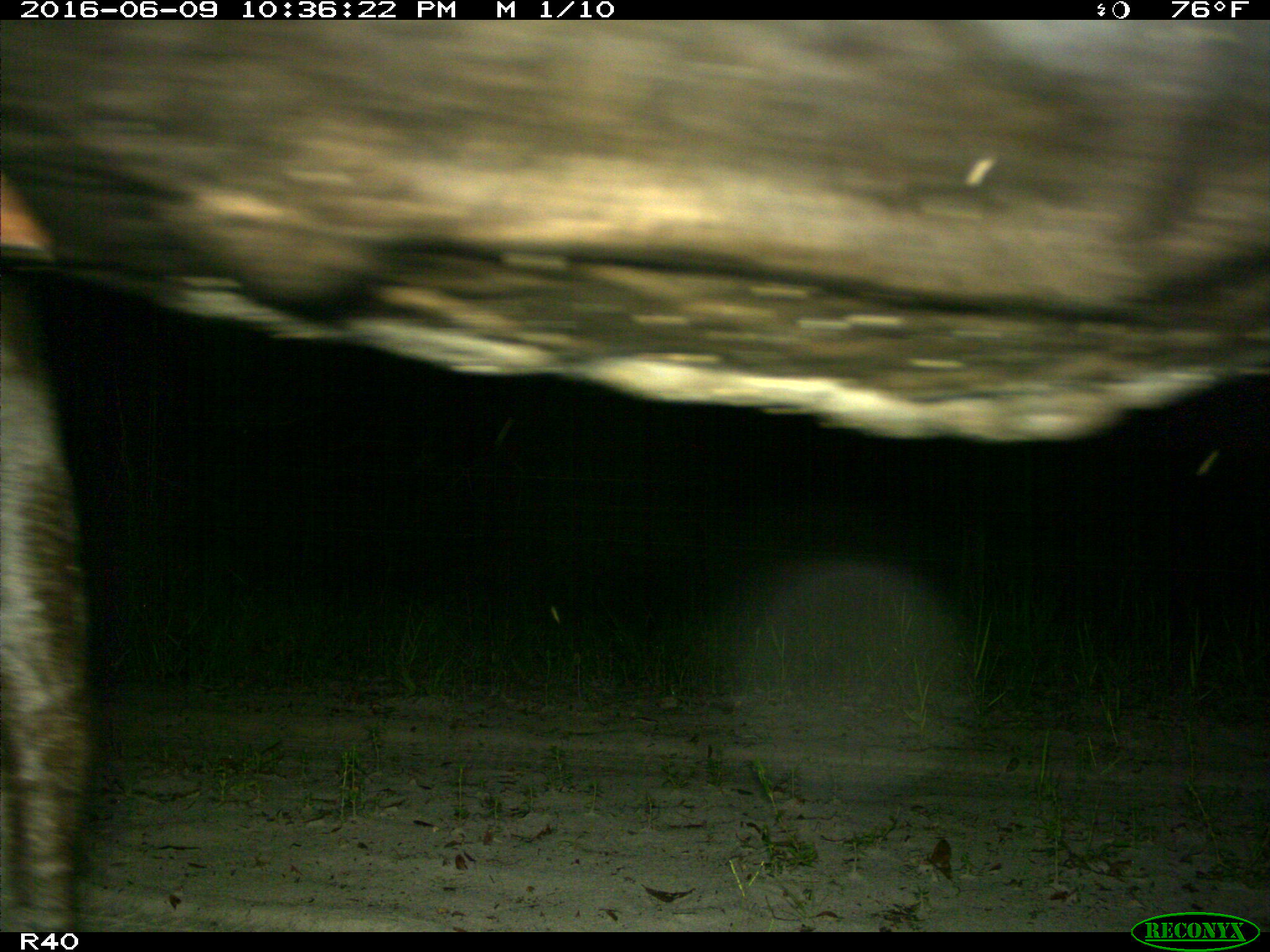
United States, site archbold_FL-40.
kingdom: Animalia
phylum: Chordata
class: Mammalia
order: Artiodactyla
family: Bovidae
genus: Bos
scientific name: Bos taurus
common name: domestic cow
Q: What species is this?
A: Bos taurus (domestic cow).